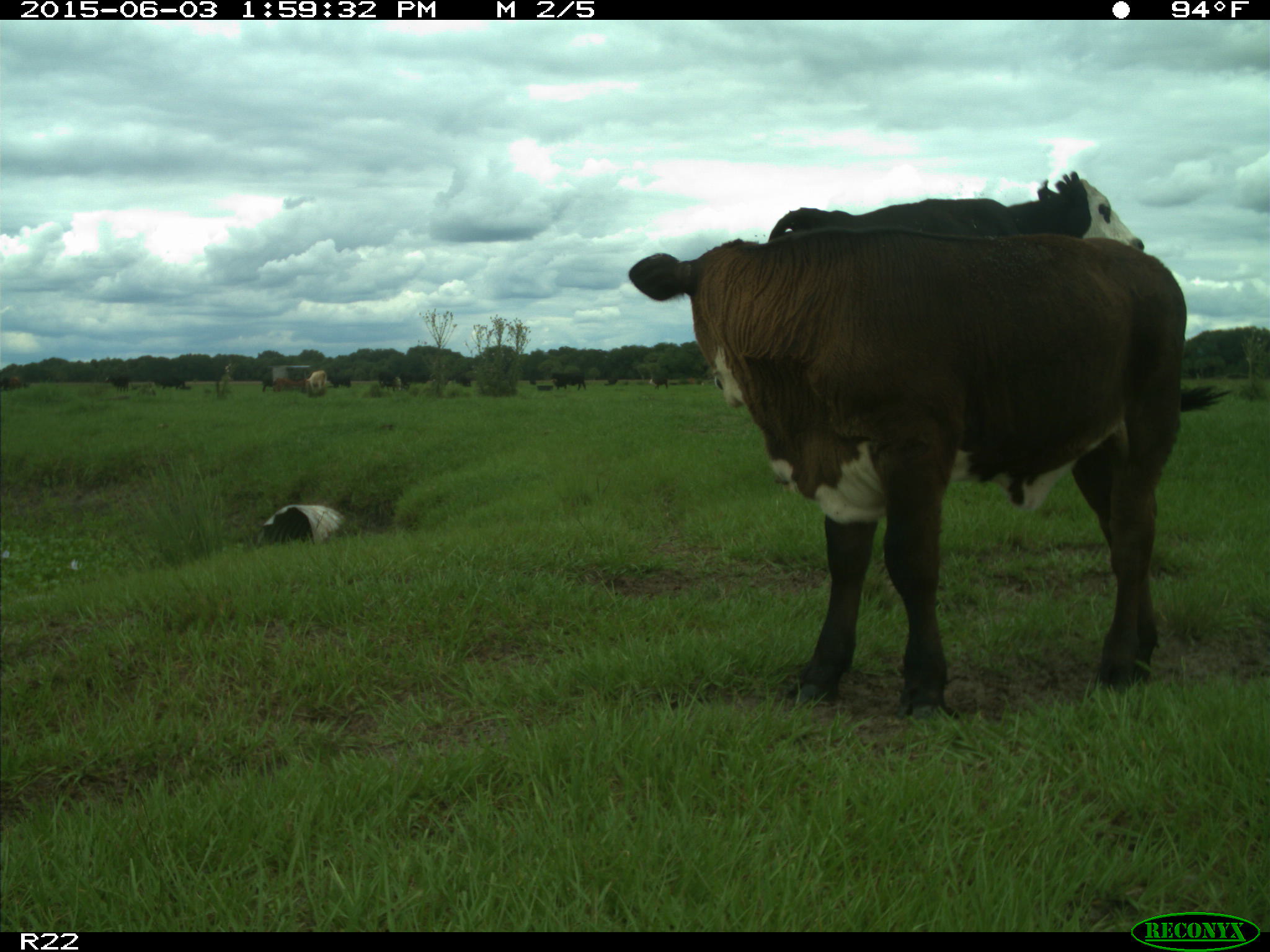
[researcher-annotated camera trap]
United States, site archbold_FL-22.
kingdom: Animalia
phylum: Chordata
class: Mammalia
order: Artiodactyla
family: Bovidae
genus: Bos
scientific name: Bos taurus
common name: domestic cow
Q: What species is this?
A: Bos taurus (domestic cow).